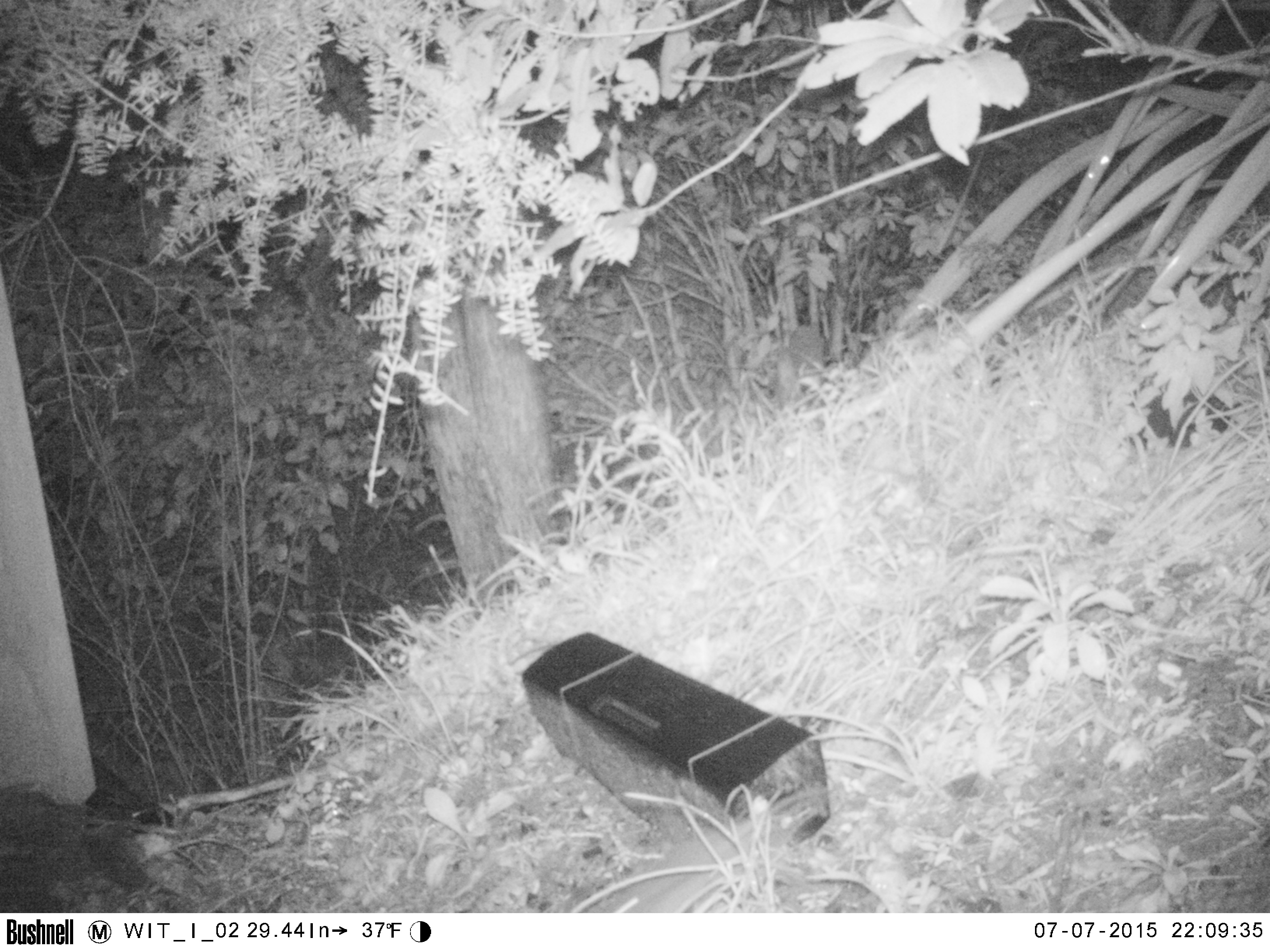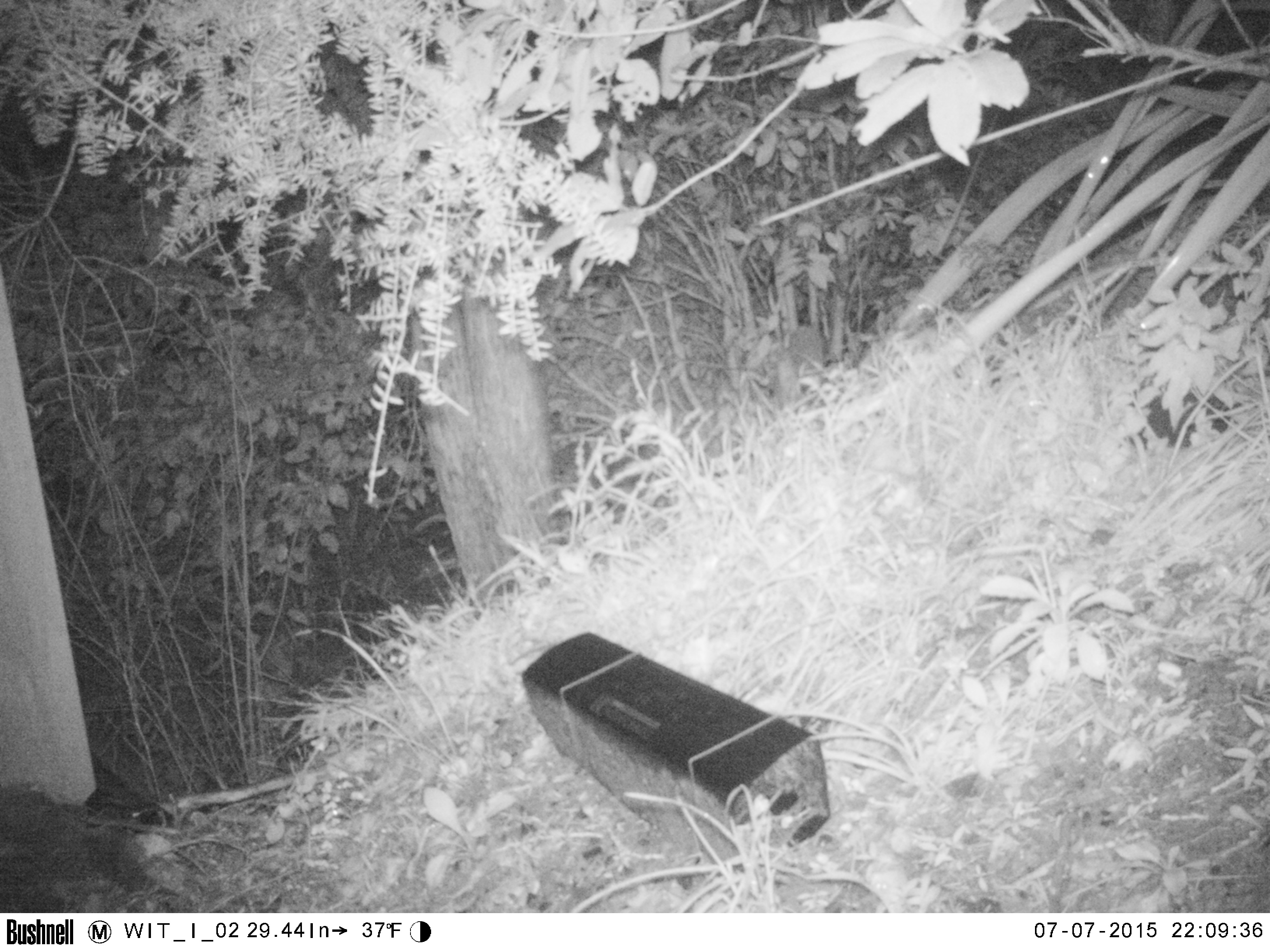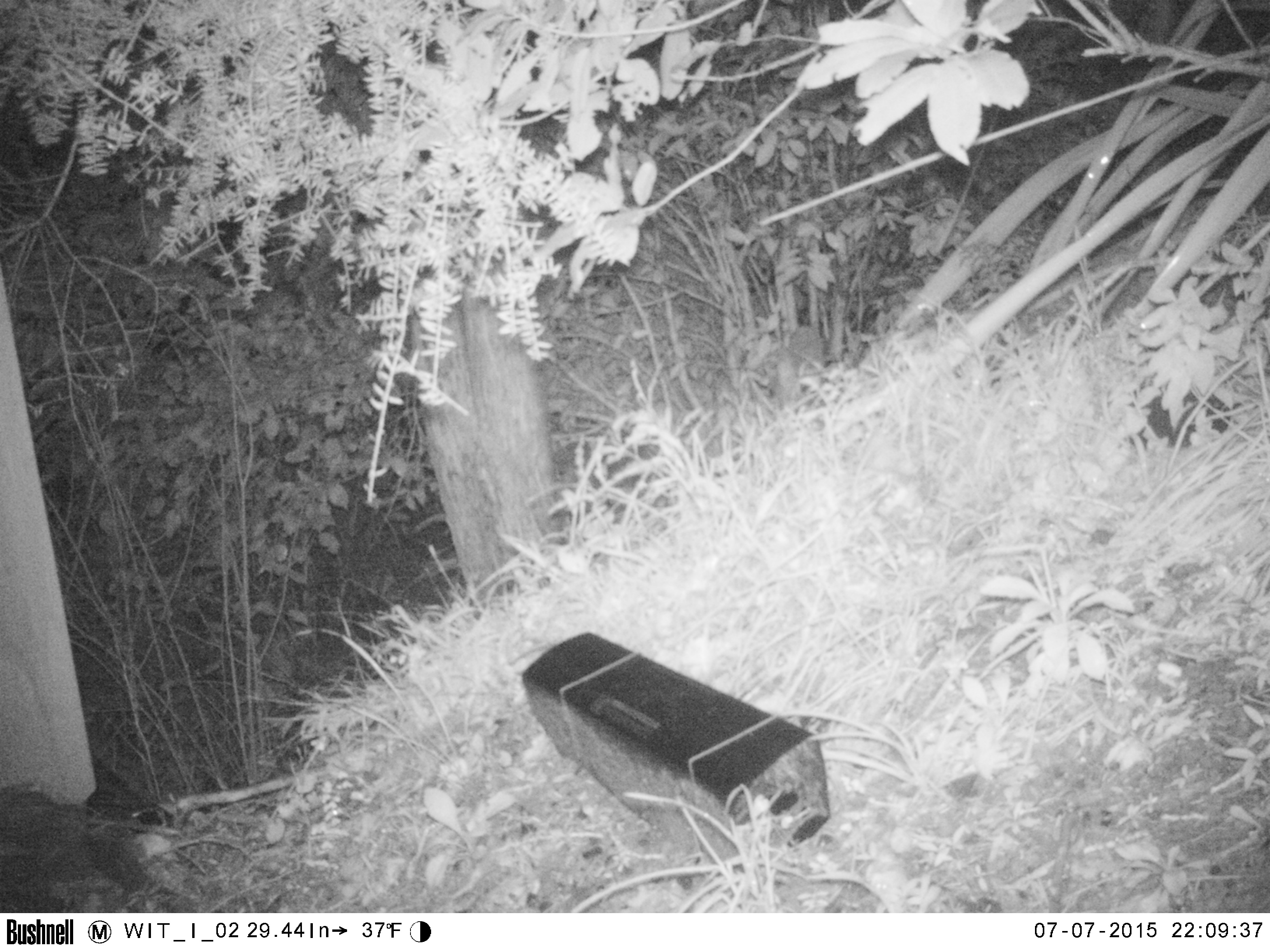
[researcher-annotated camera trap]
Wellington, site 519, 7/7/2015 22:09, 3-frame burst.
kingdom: Animalia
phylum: Chordata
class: Mammalia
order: Rodentia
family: Muridae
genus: Rattus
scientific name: Rattus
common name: rat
Rat (Rattus).